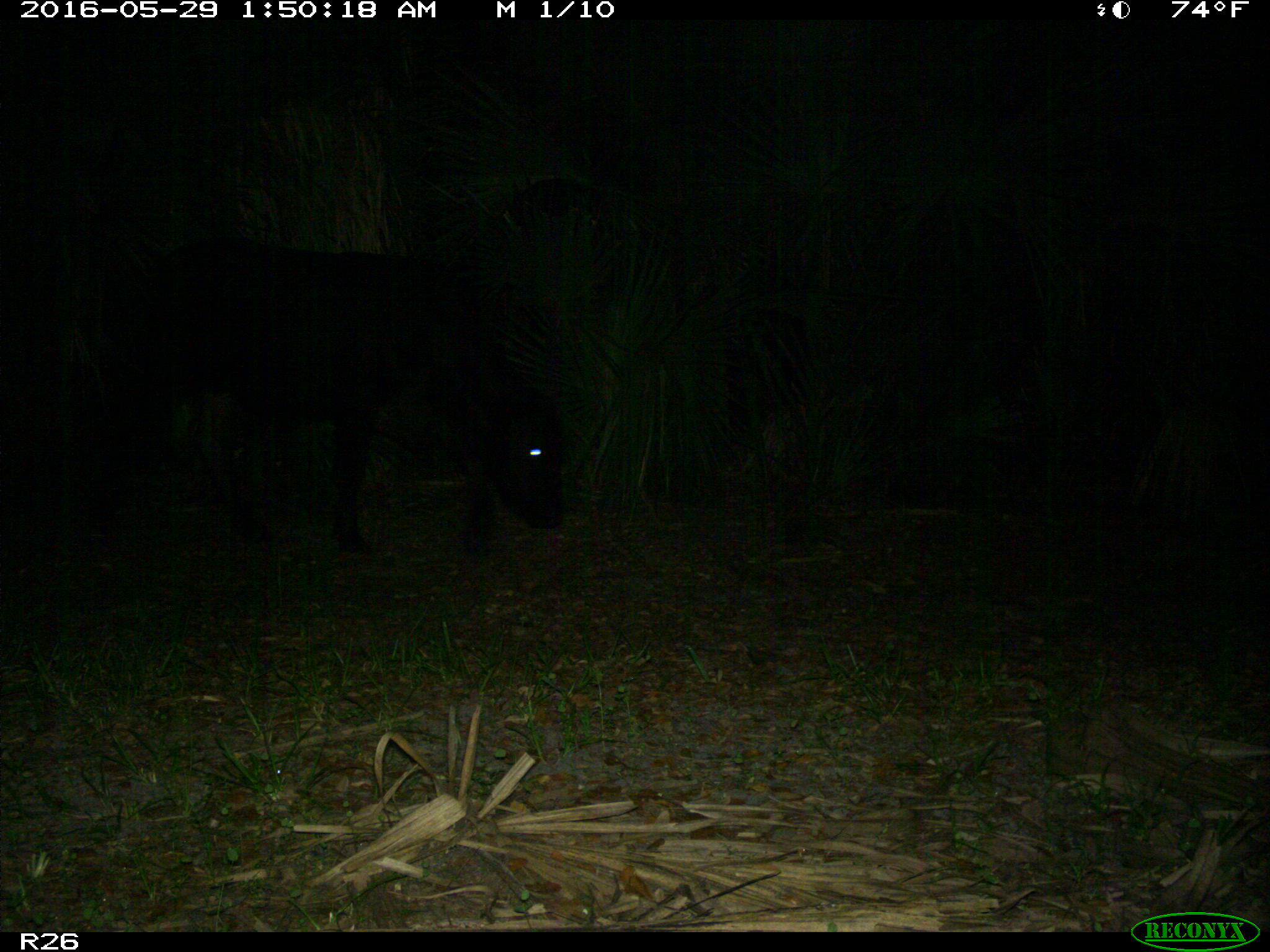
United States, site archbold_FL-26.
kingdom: Animalia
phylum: Chordata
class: Mammalia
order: Artiodactyla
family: Bovidae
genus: Bos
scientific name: Bos taurus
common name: domestic cow